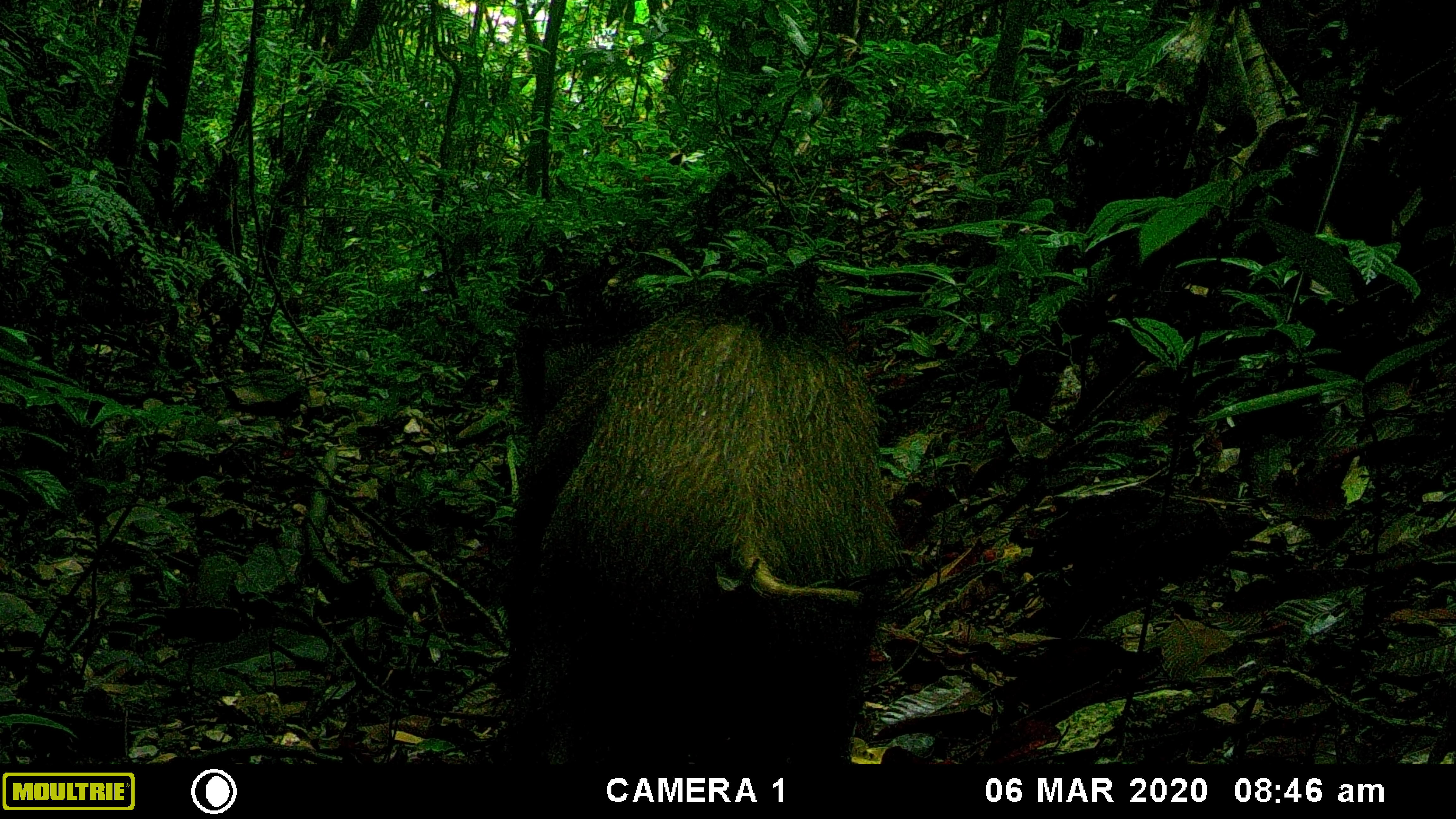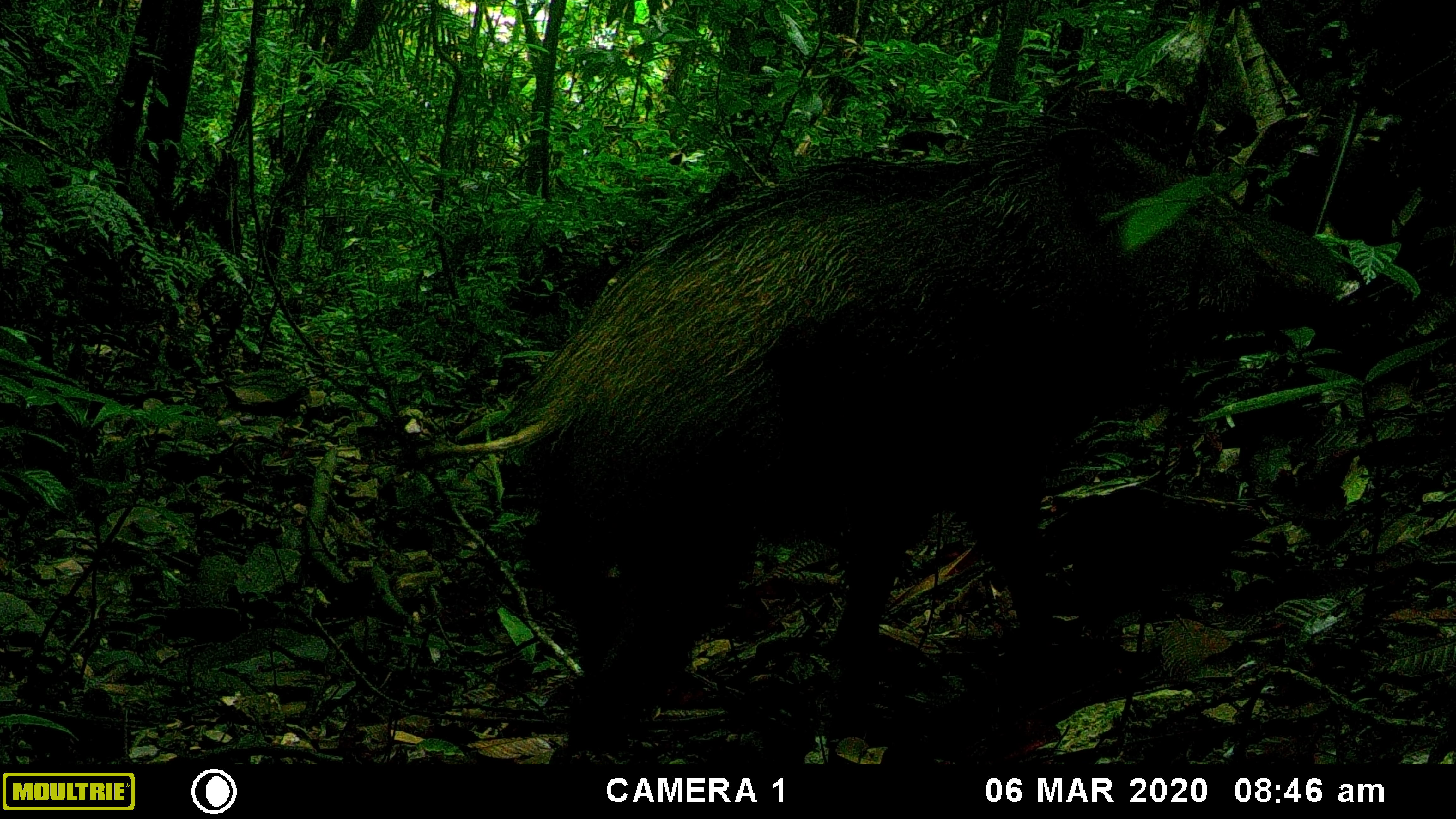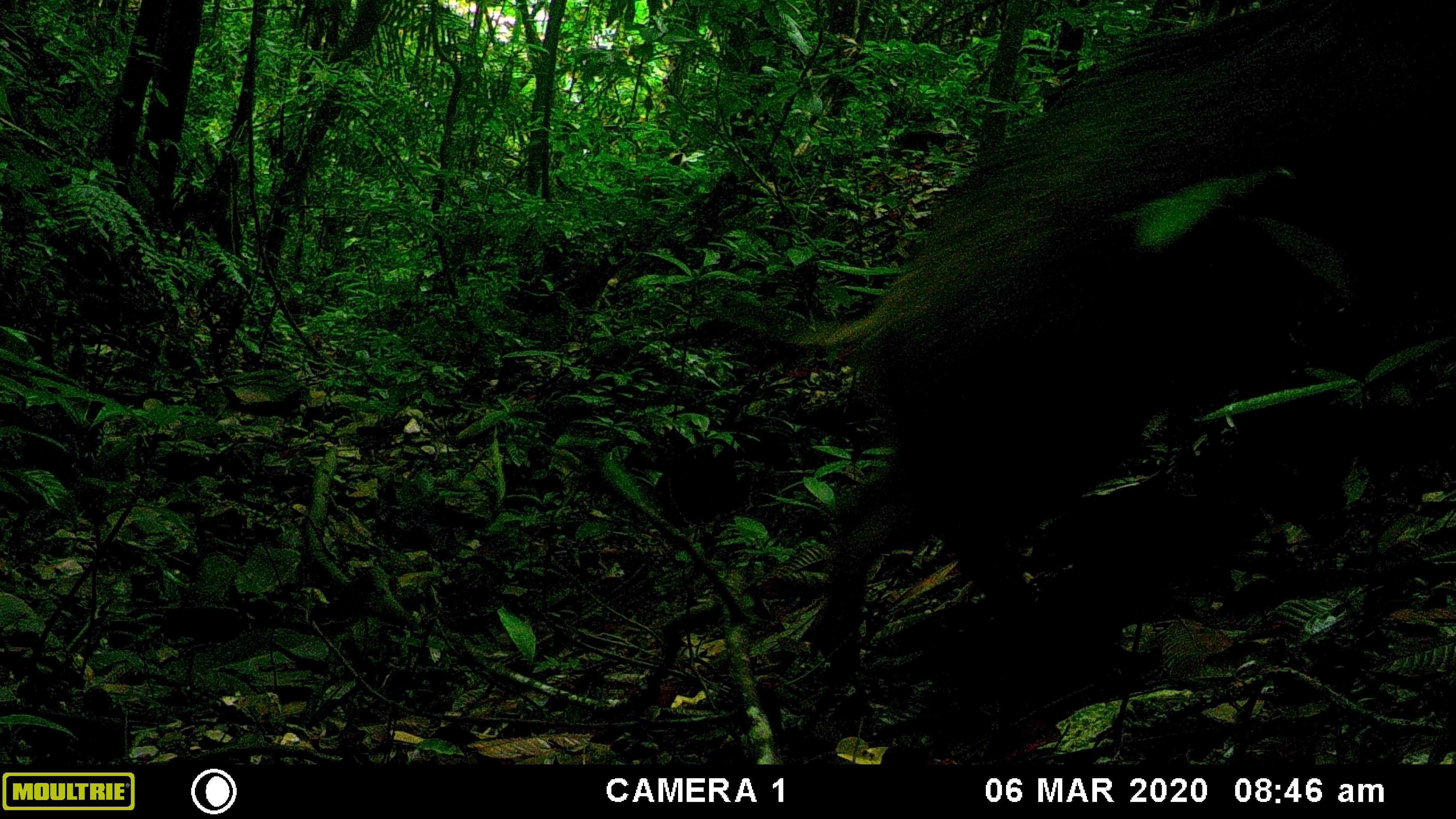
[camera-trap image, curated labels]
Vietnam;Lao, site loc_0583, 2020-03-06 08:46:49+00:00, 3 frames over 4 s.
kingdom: Animalia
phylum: Chordata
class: Mammalia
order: Artiodactyla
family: Suidae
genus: Sus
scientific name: Sus scrofa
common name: eurasian wild pig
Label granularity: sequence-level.